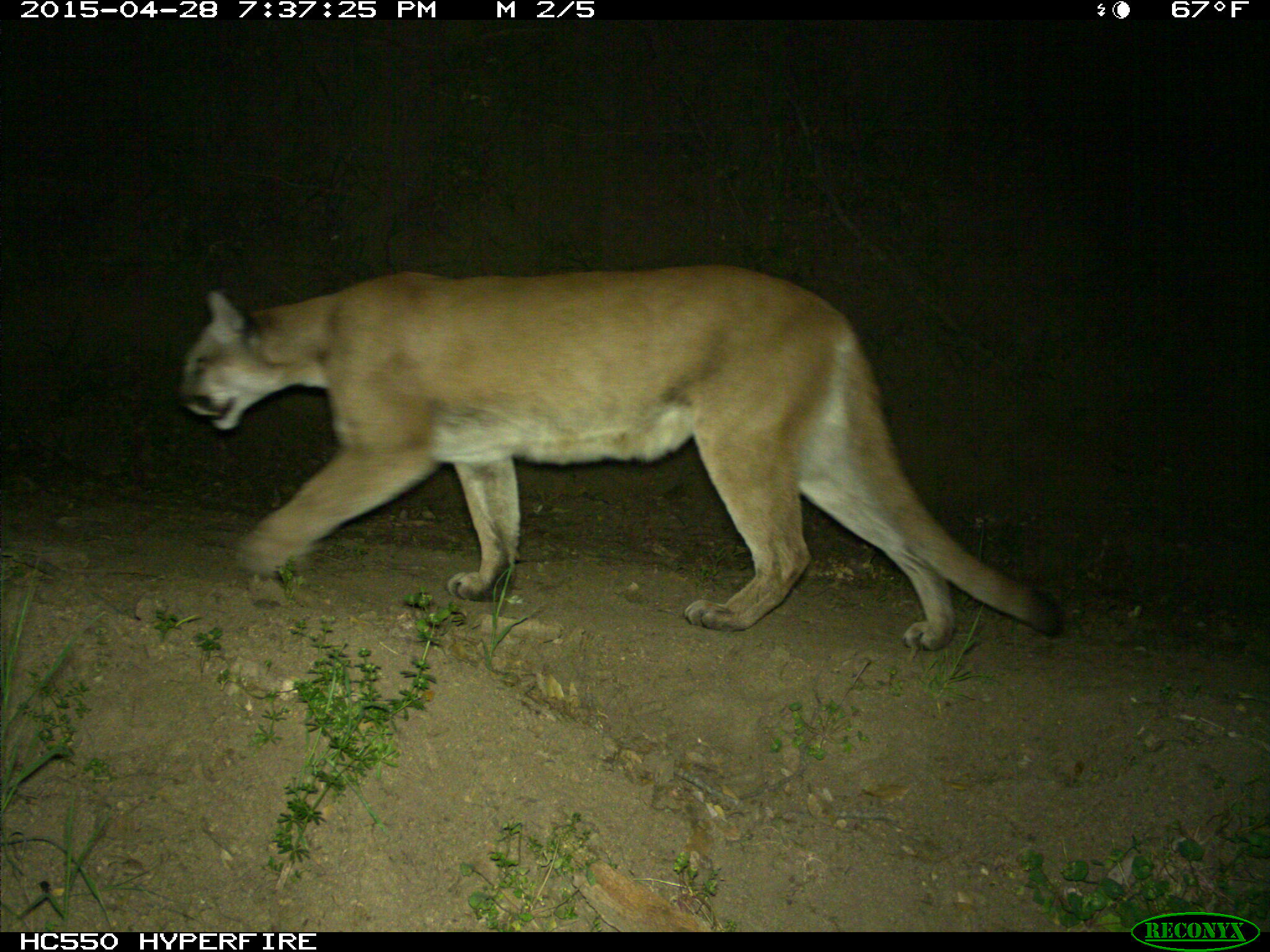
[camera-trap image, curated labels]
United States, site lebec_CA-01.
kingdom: Animalia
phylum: Chordata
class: Mammalia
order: Carnivora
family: Felidae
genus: Puma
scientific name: Puma concolor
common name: mountain lion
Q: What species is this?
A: Puma concolor (mountain lion).